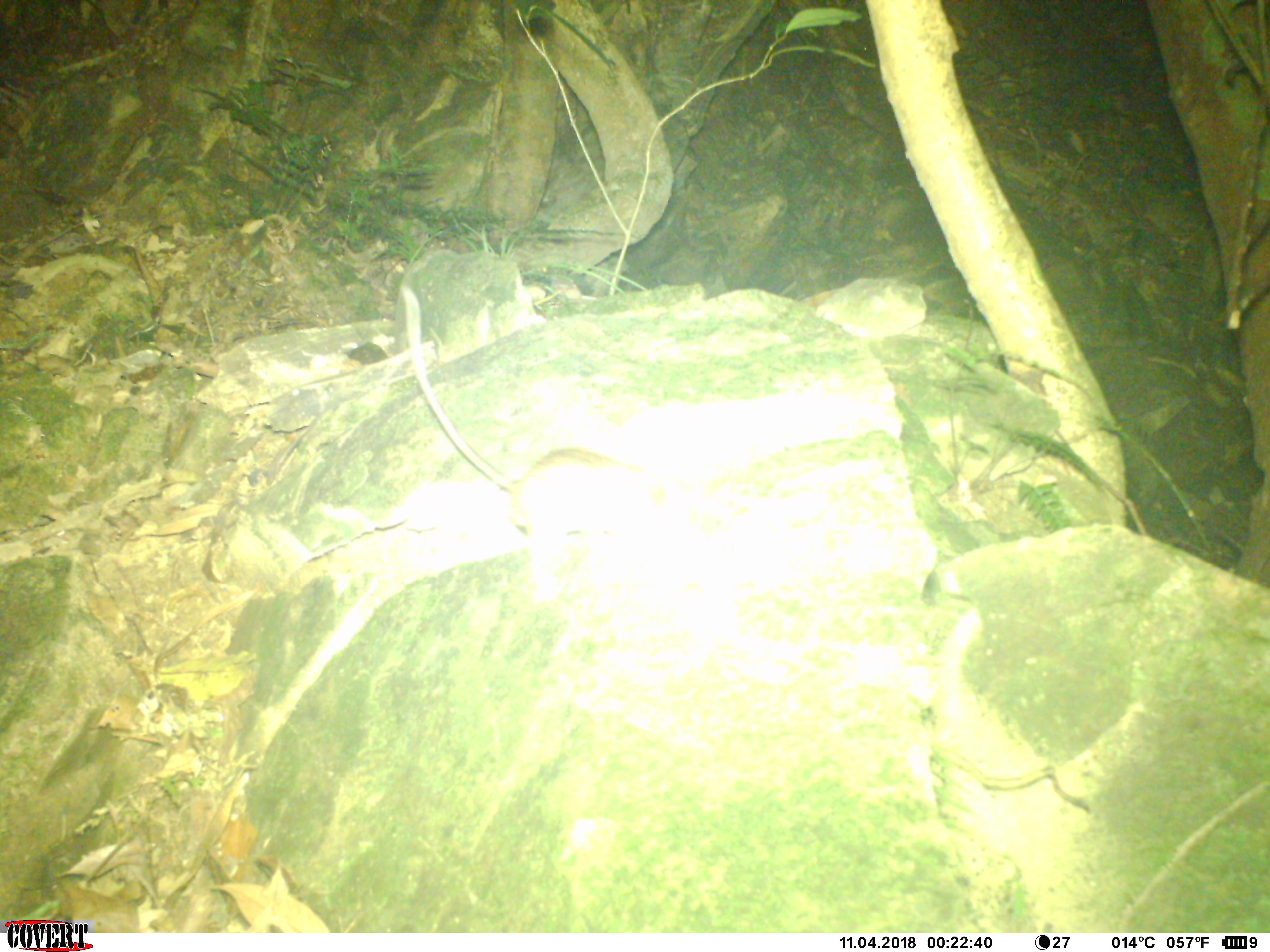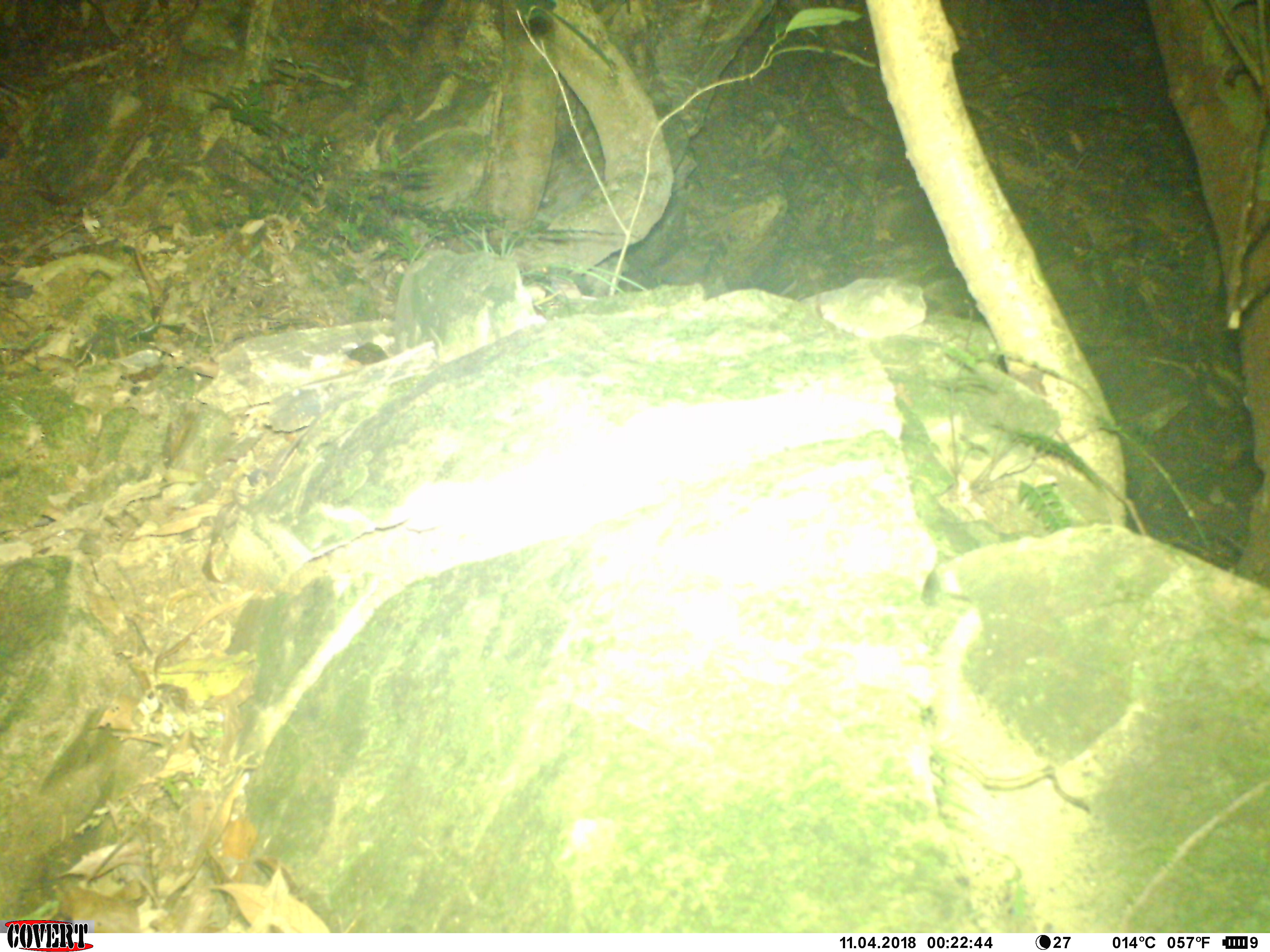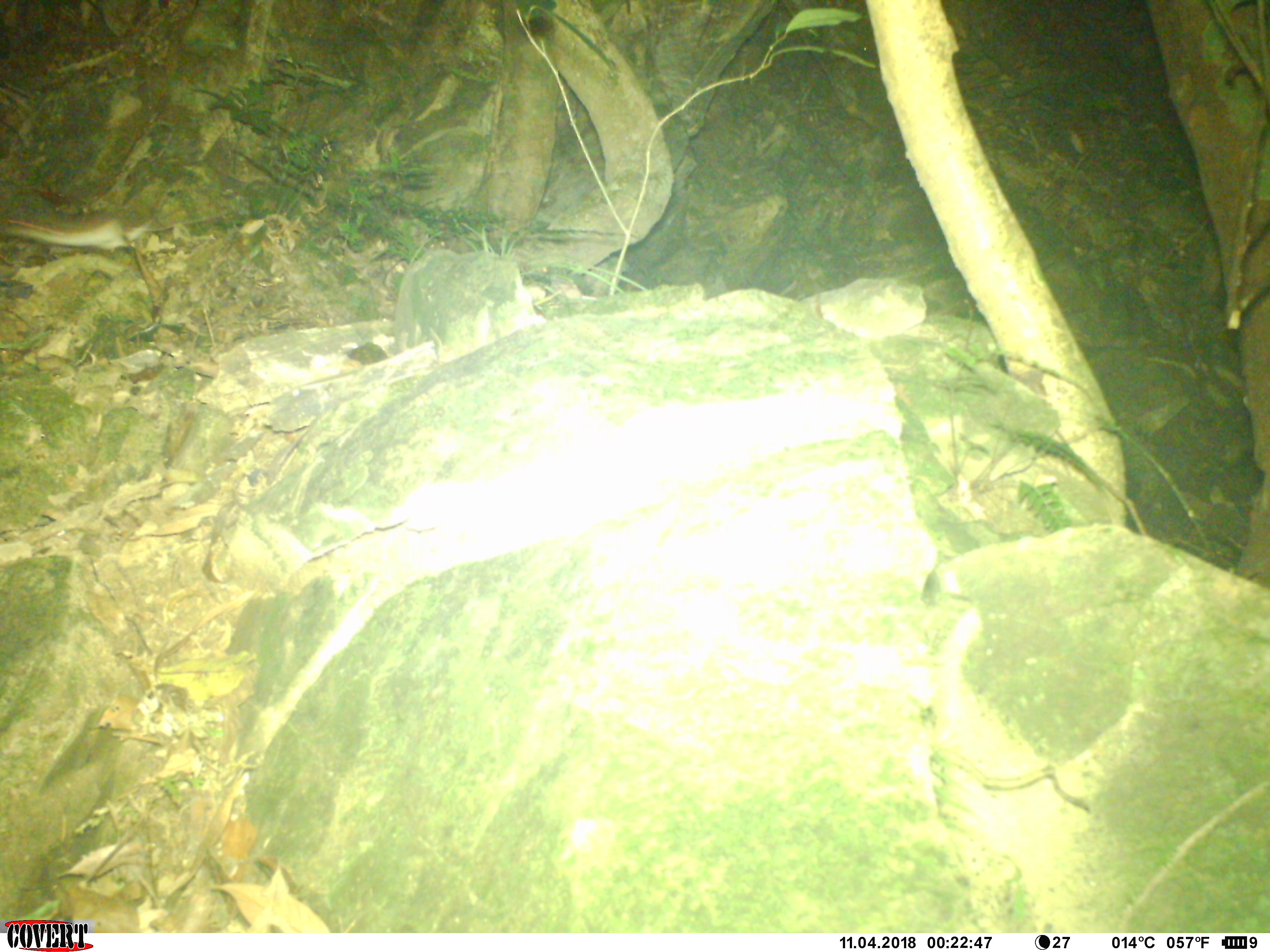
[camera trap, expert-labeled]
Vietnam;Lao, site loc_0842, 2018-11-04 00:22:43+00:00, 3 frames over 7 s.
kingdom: Animalia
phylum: Chordata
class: Mammalia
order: Rodentia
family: Muridae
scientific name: Muridae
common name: old-world mice and rats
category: unidentified murid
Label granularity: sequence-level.